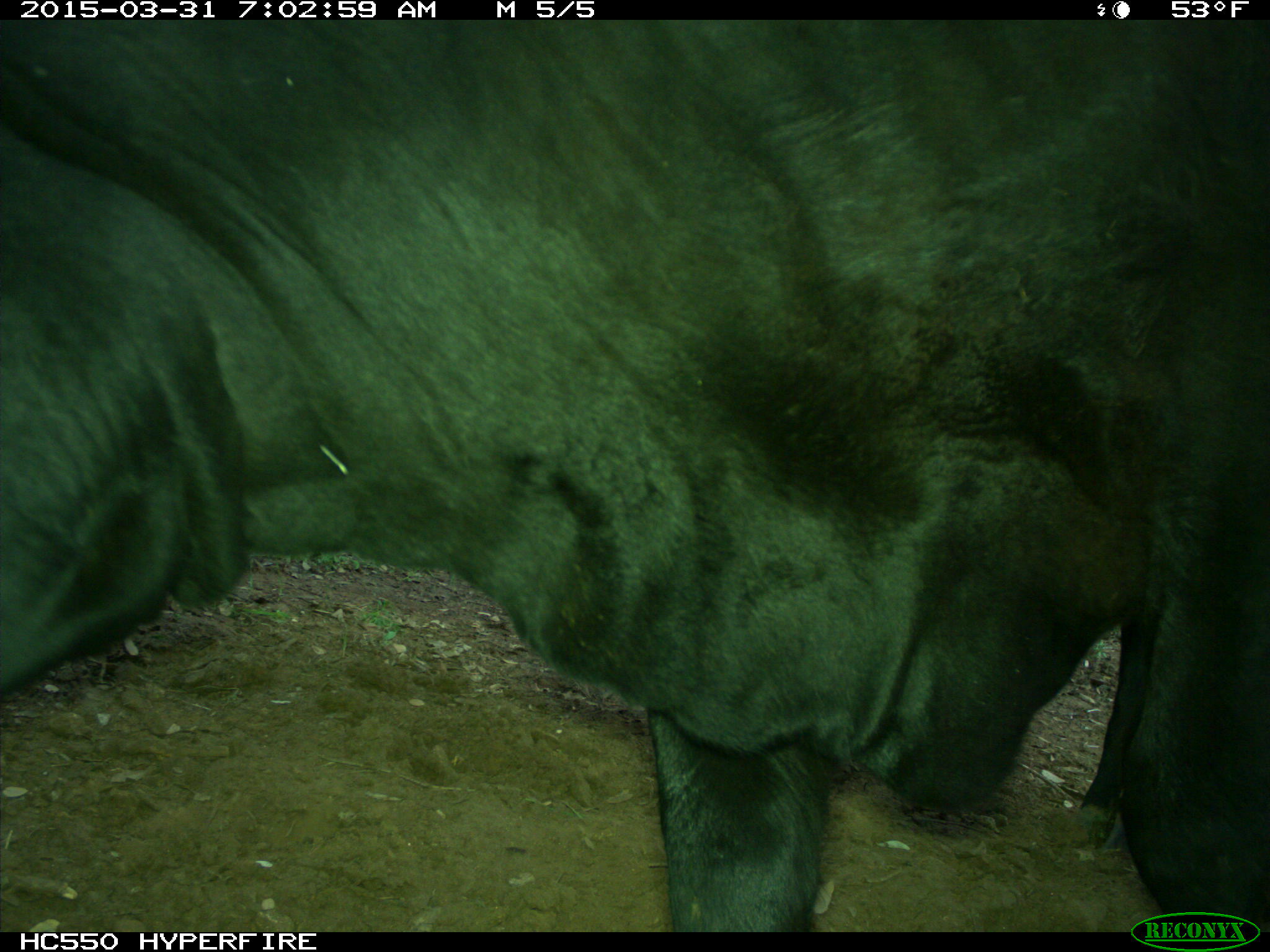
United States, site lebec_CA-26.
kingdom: Animalia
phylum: Chordata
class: Mammalia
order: Artiodactyla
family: Bovidae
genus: Bos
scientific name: Bos taurus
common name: domestic cow